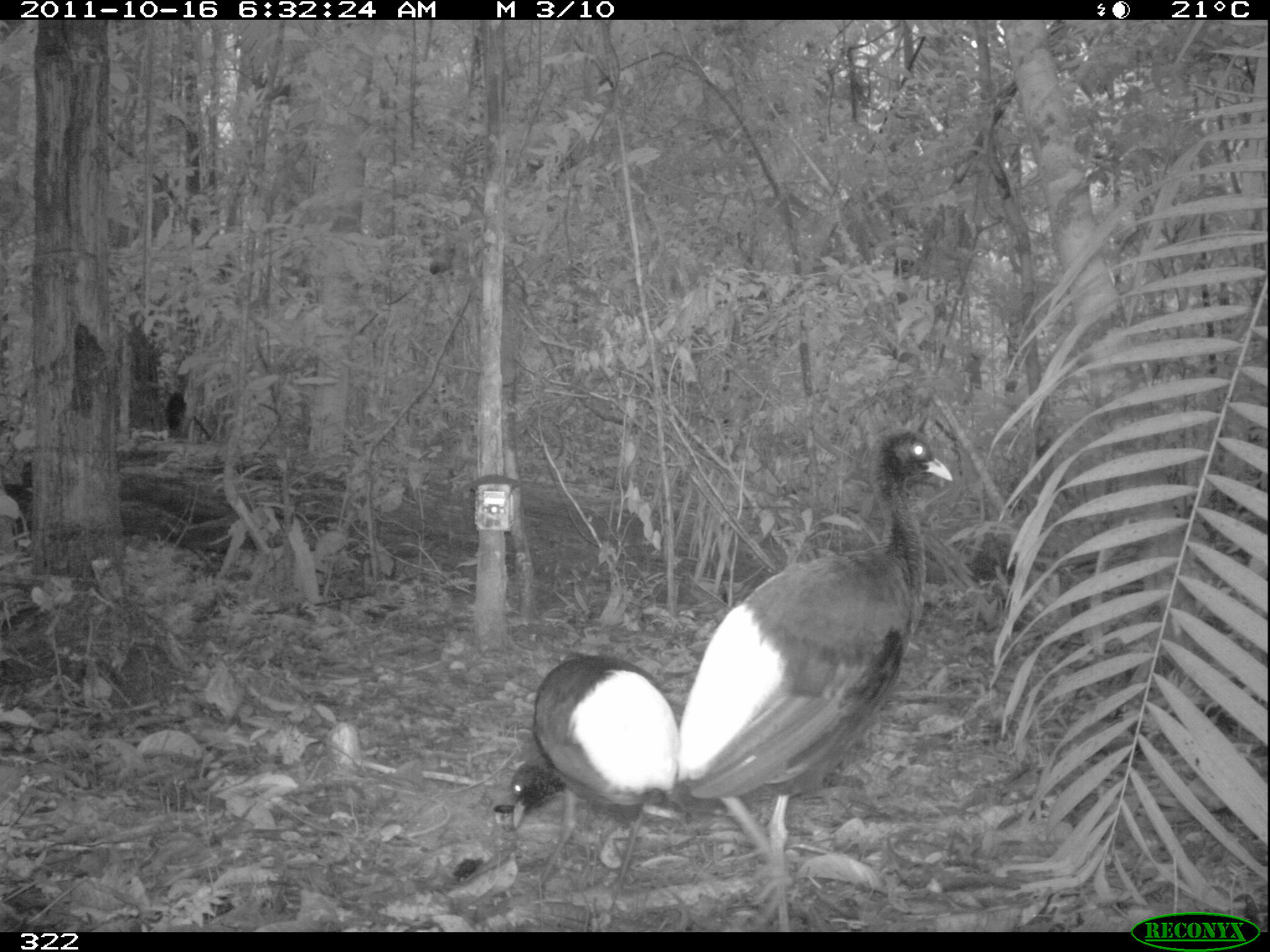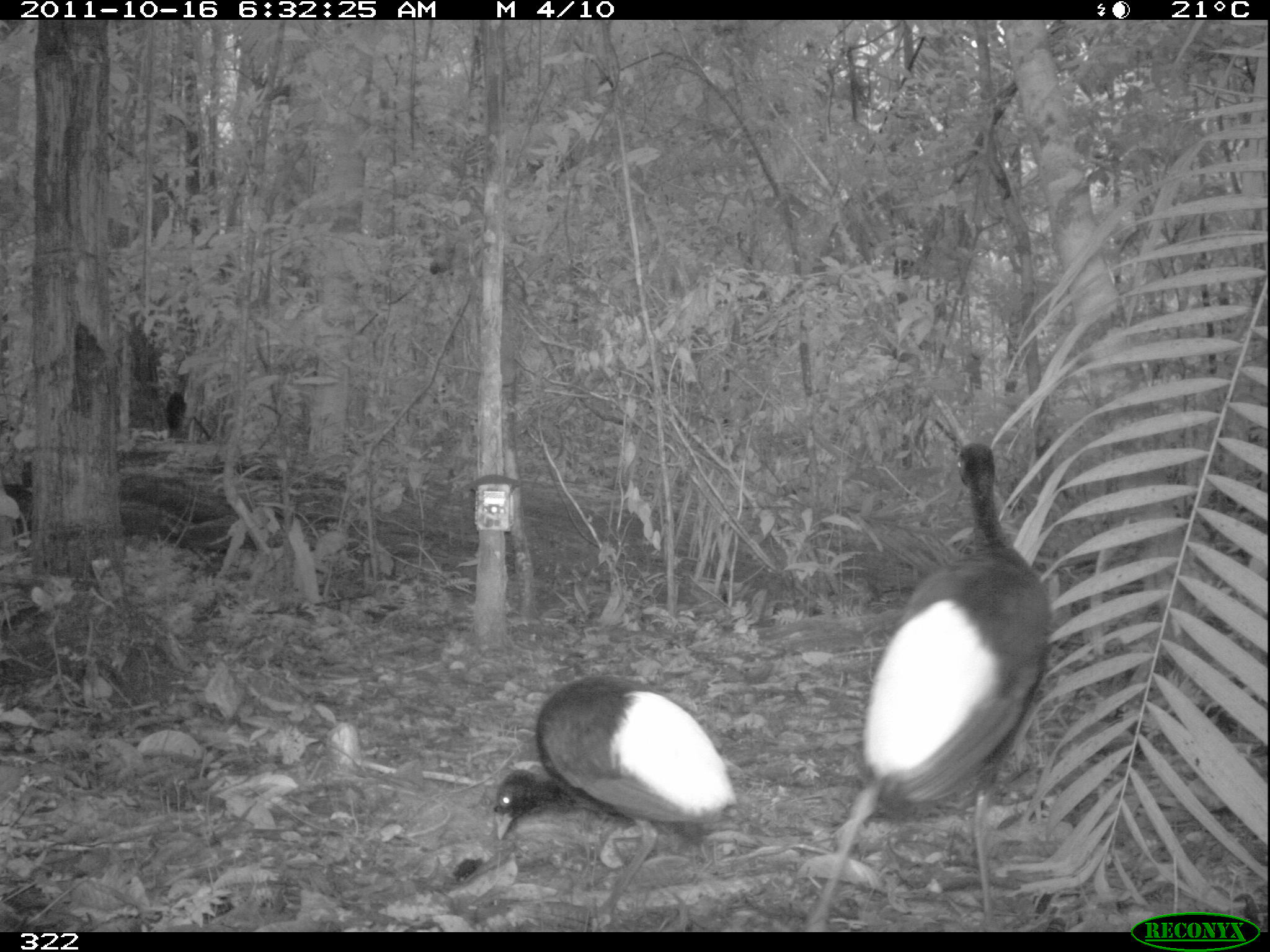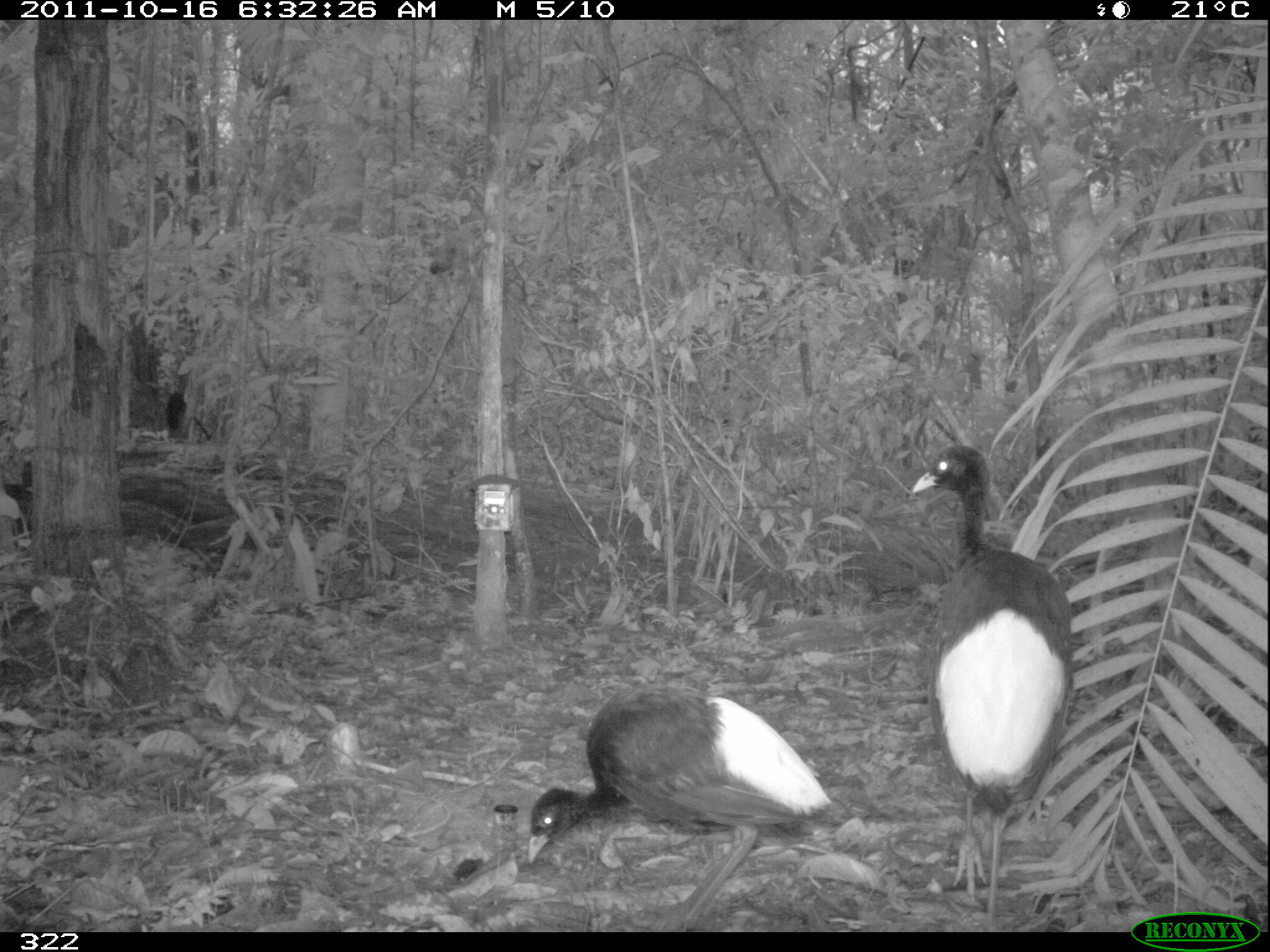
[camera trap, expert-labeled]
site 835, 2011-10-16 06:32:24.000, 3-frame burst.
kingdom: Animalia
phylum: Chordata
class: Aves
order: Gruiformes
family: Psophiidae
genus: Psophia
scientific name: Psophia leucoptera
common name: pale-winged trumpeter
Psophia leucoptera (pale-winged trumpeter).